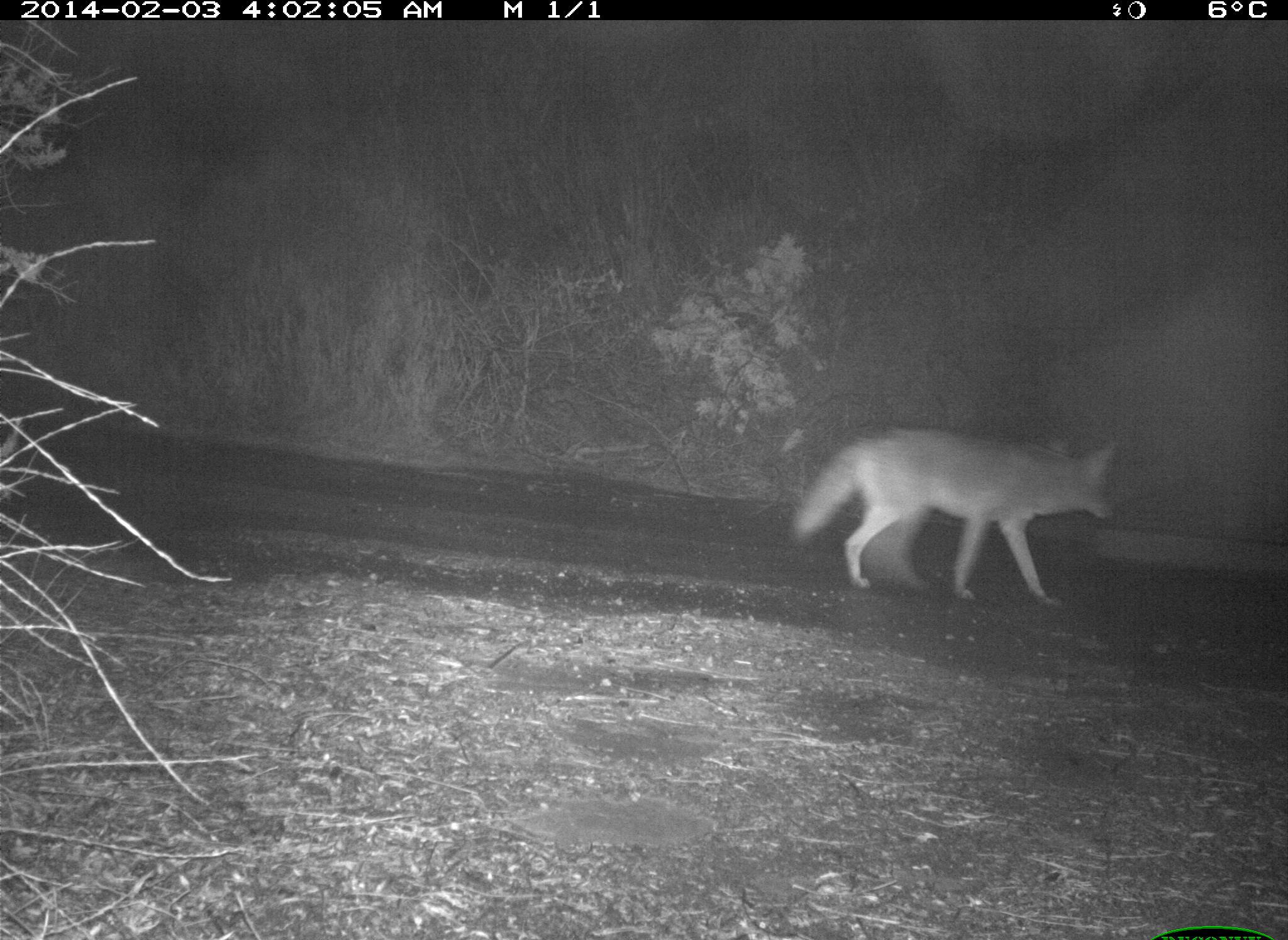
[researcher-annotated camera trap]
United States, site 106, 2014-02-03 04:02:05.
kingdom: Animalia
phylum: Chordata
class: Mammalia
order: Carnivora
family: Canidae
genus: Canis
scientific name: Canis latrans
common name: coyote